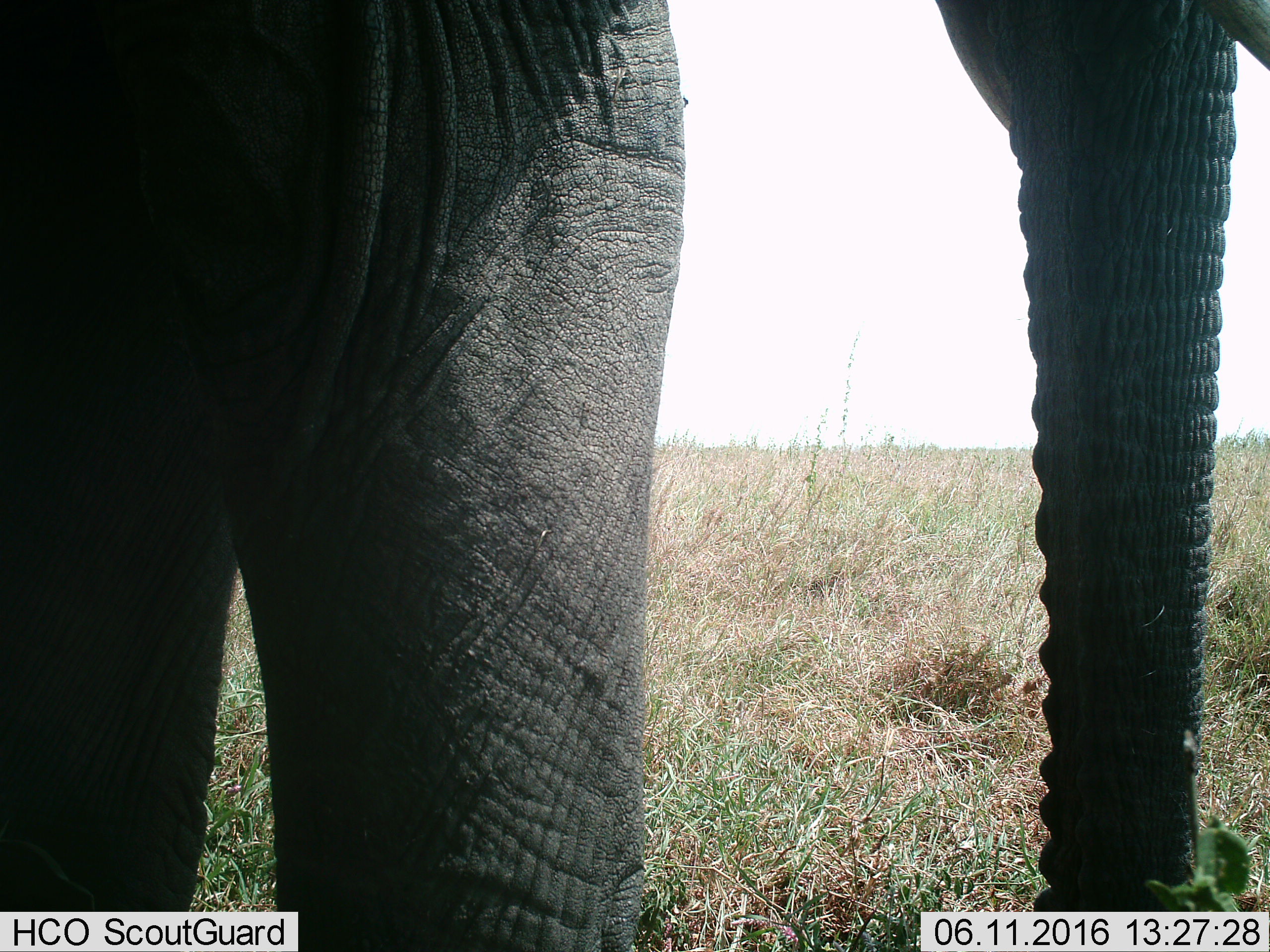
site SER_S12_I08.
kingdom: Animalia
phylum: Chordata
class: Mammalia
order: Proboscidea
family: Elephantidae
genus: Loxodonta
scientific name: Loxodonta africana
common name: african bush elephant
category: elephant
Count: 1.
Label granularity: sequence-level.